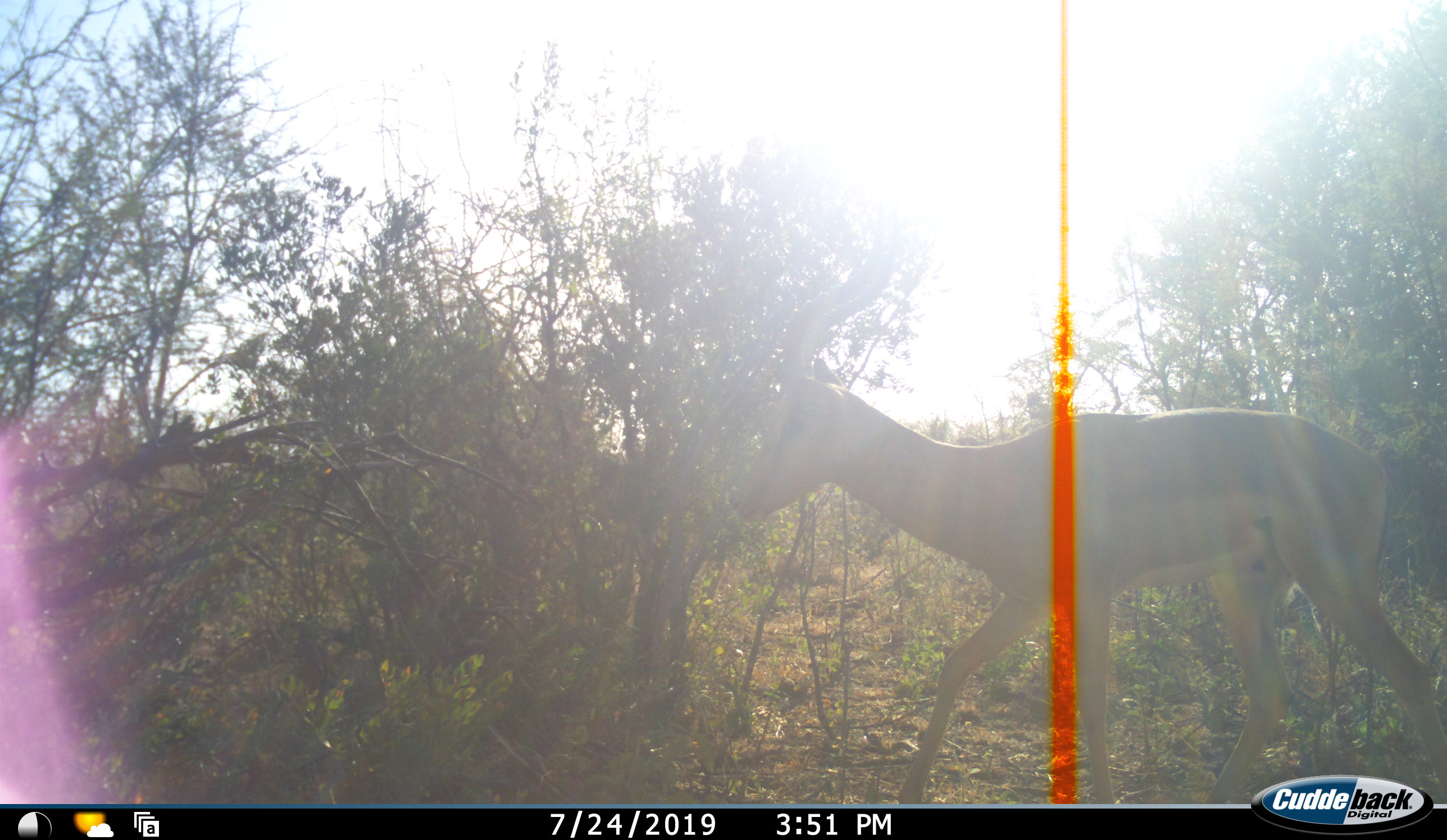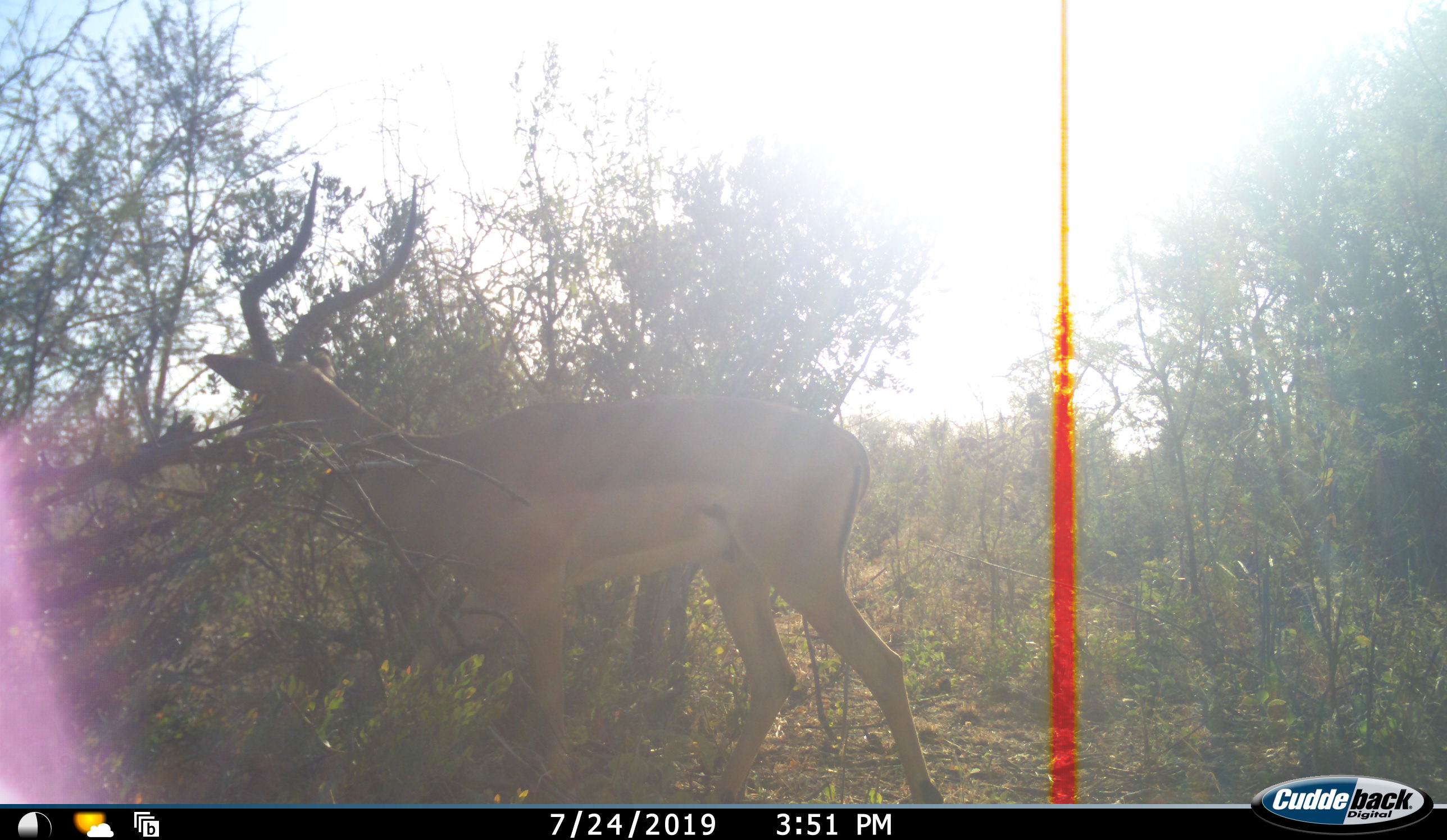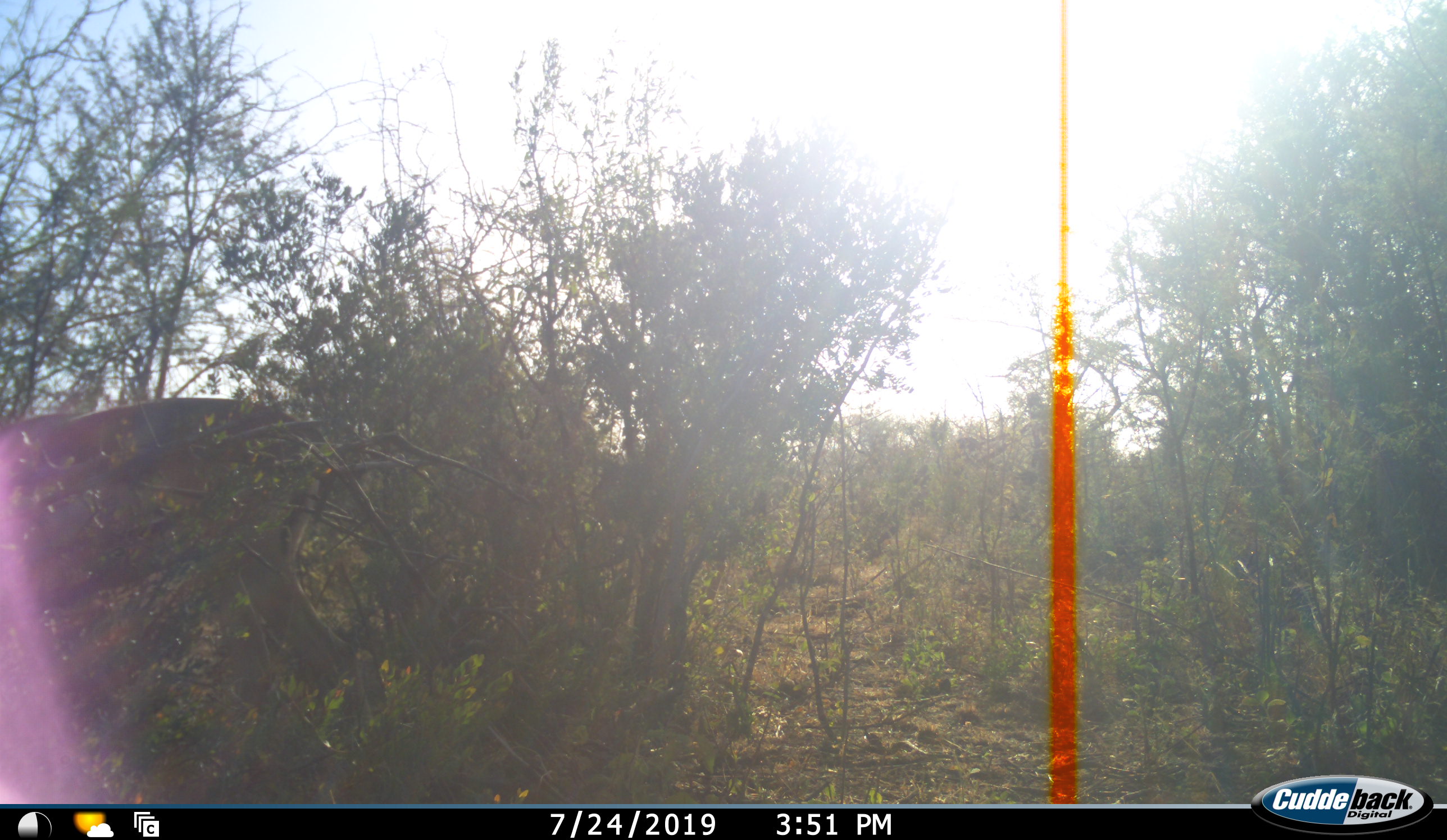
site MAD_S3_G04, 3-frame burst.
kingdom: Animalia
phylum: Chordata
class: Mammalia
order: Artiodactyla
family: Bovidae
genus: Aepyceros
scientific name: Aepyceros melampus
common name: impala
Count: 1.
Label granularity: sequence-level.